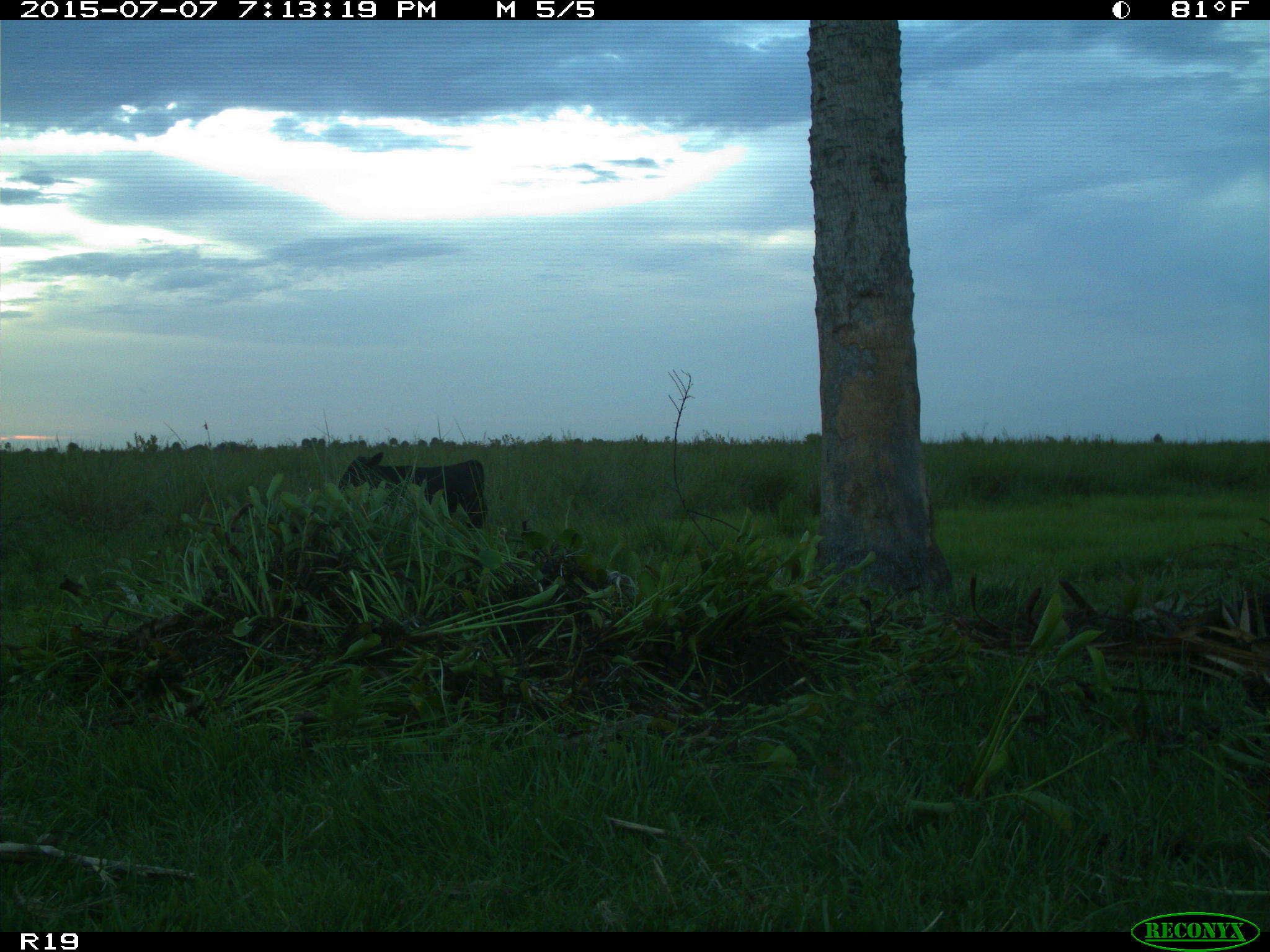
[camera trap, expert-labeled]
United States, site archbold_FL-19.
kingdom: Animalia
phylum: Chordata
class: Mammalia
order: Artiodactyla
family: Bovidae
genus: Bos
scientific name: Bos taurus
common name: domestic cow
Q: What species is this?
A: Bos taurus (domestic cow).